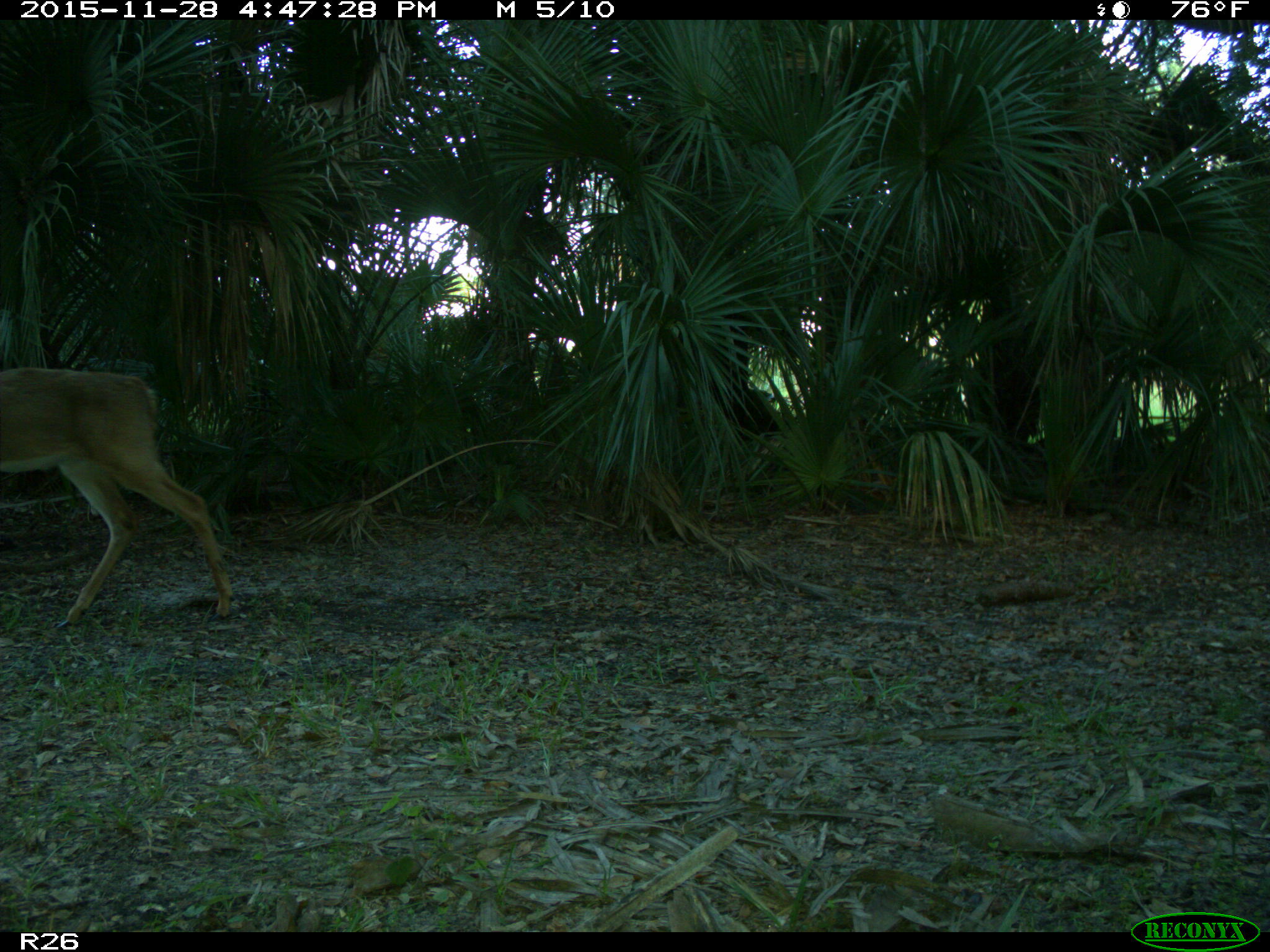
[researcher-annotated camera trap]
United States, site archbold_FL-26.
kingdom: Animalia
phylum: Chordata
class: Mammalia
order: Artiodactyla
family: Cervidae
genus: Odocoileus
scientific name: Odocoileus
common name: deer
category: unidentified deer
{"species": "unidentified deer (deer) (Odocoileus)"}